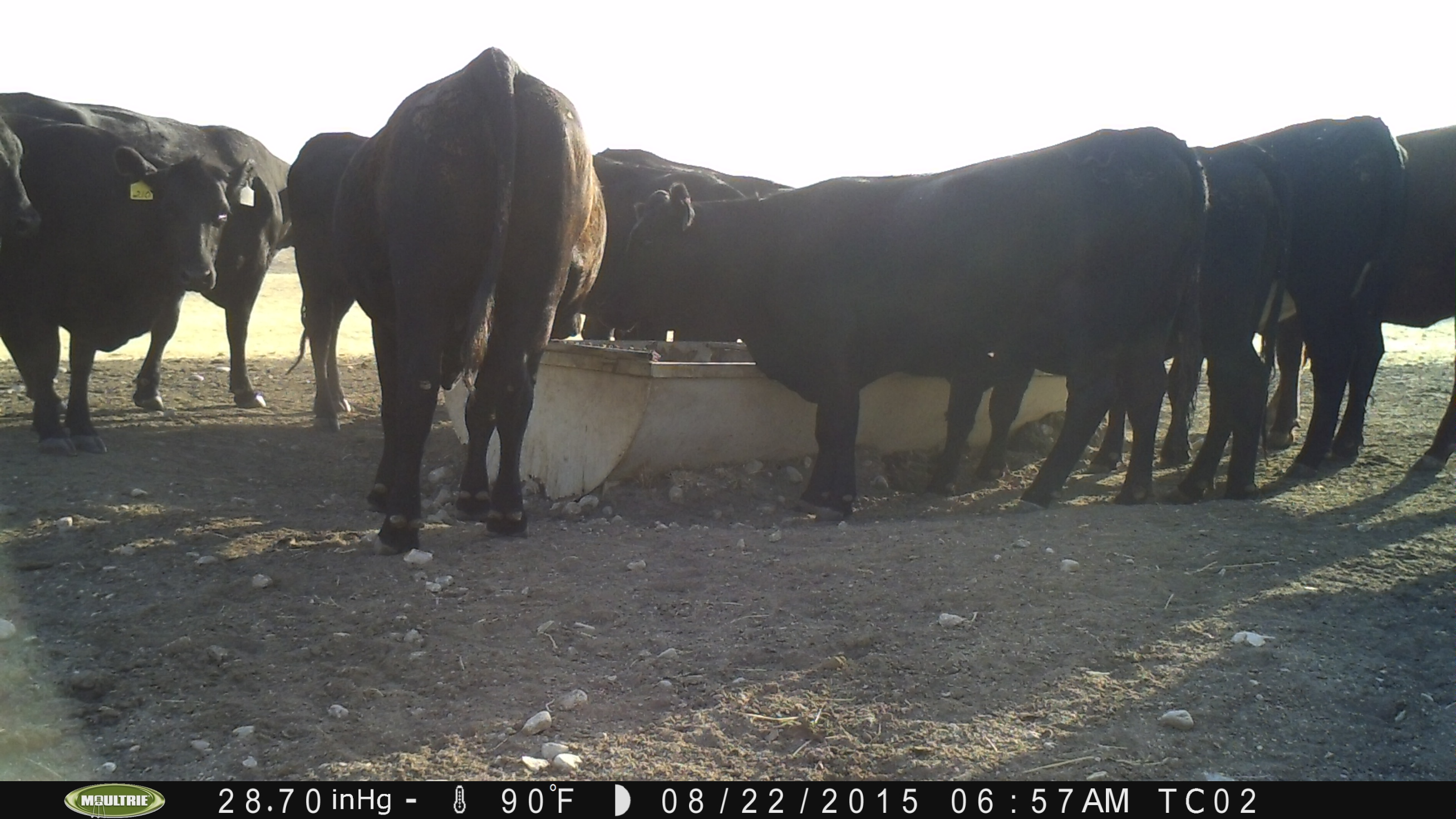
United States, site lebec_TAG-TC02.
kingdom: Animalia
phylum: Chordata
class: Mammalia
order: Artiodactyla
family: Bovidae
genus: Bos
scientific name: Bos taurus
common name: domestic cow